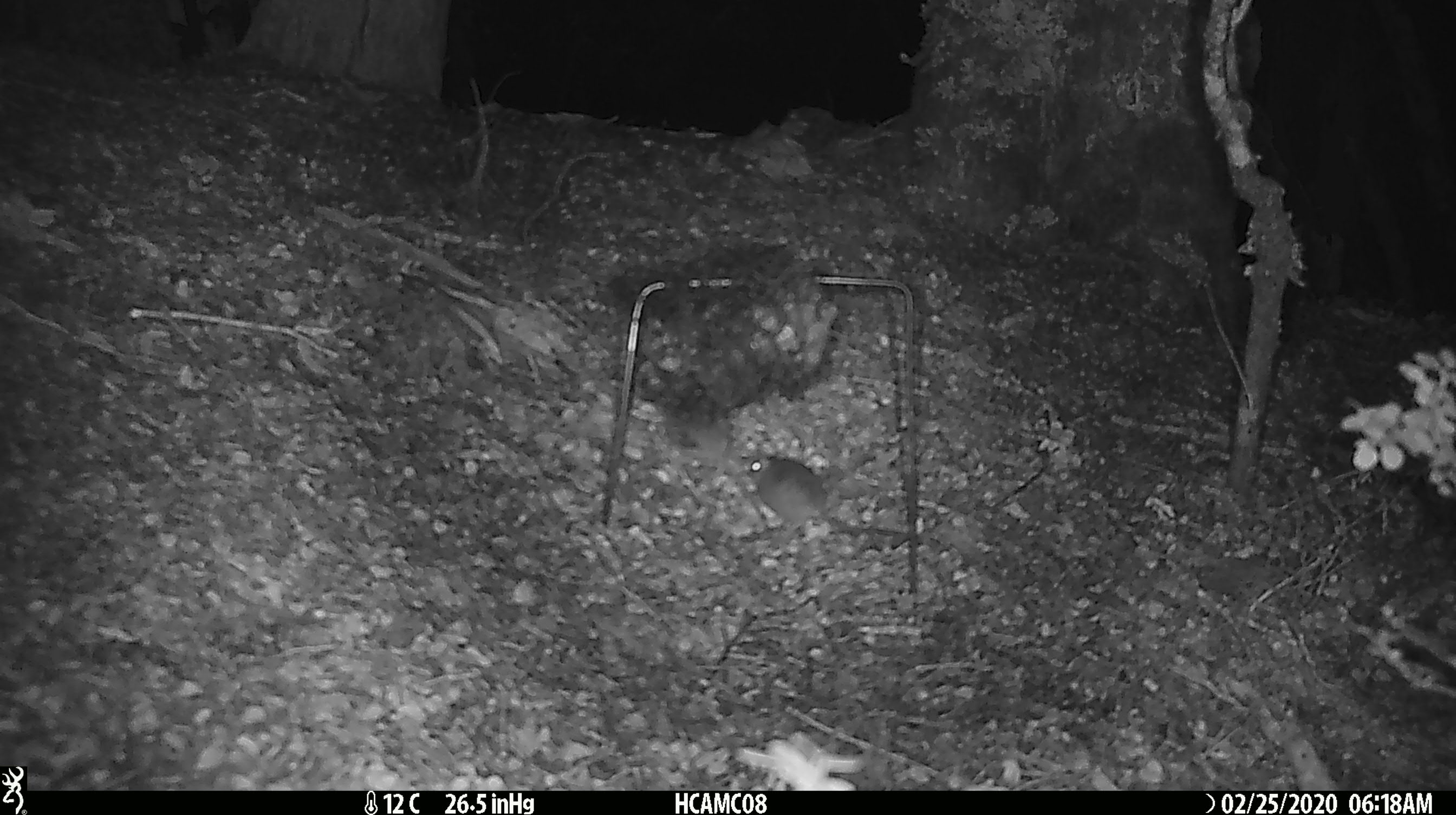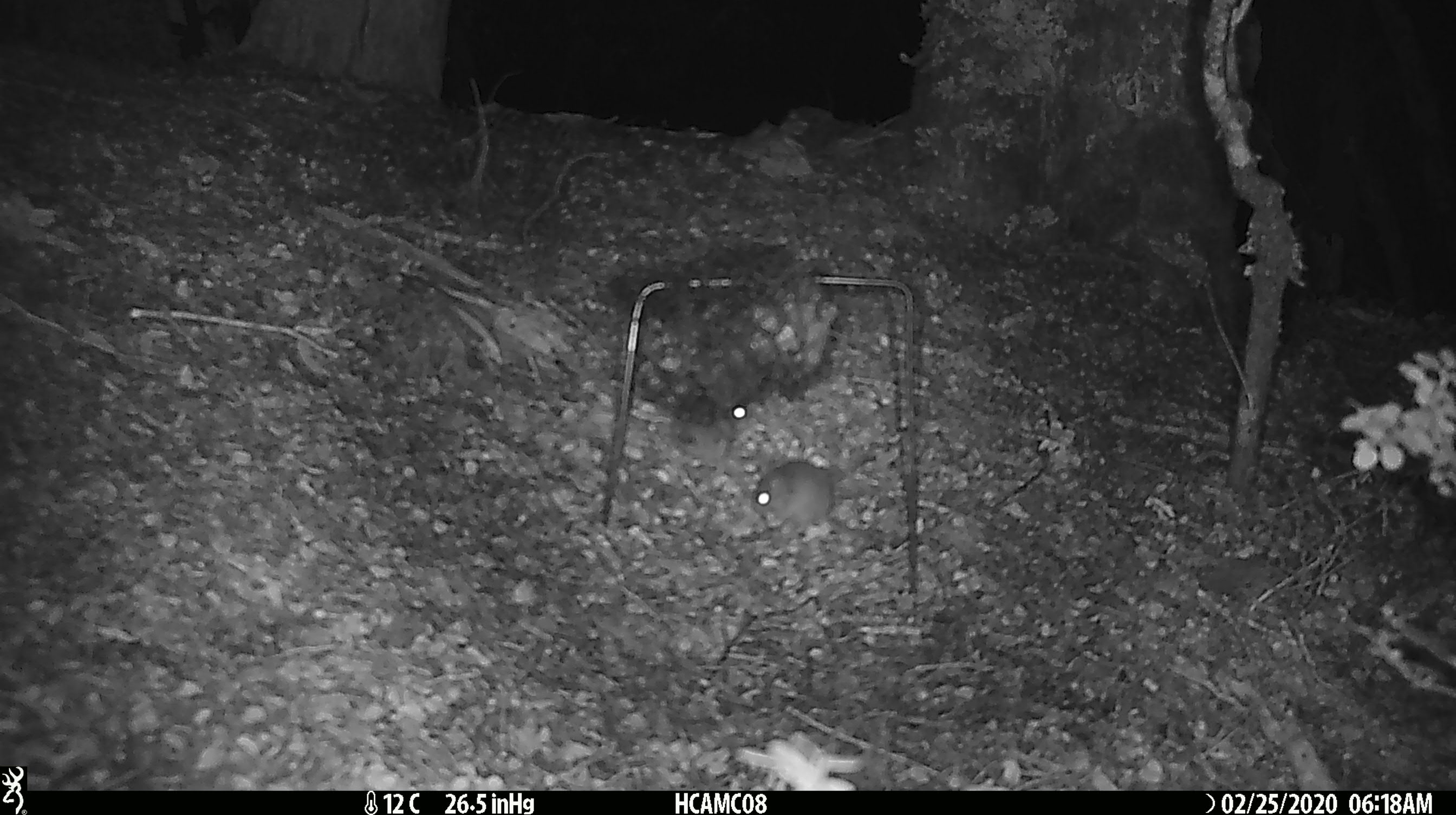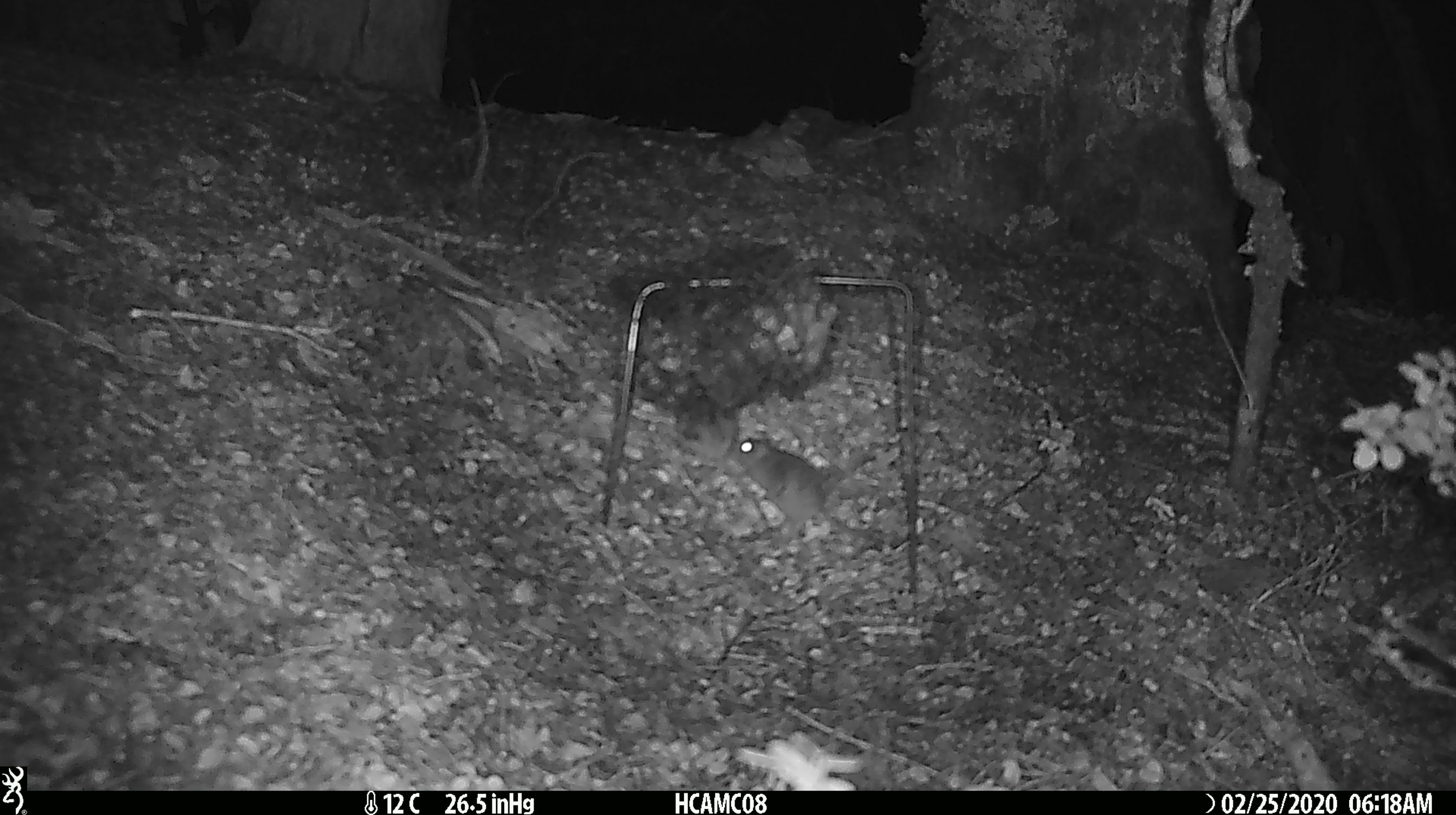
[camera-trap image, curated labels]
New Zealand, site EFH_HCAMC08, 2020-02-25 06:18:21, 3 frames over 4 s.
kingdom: Animalia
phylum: Chordata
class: Mammalia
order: Rodentia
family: Muridae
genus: Mus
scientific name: Mus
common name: mouse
Mouse (Mus).